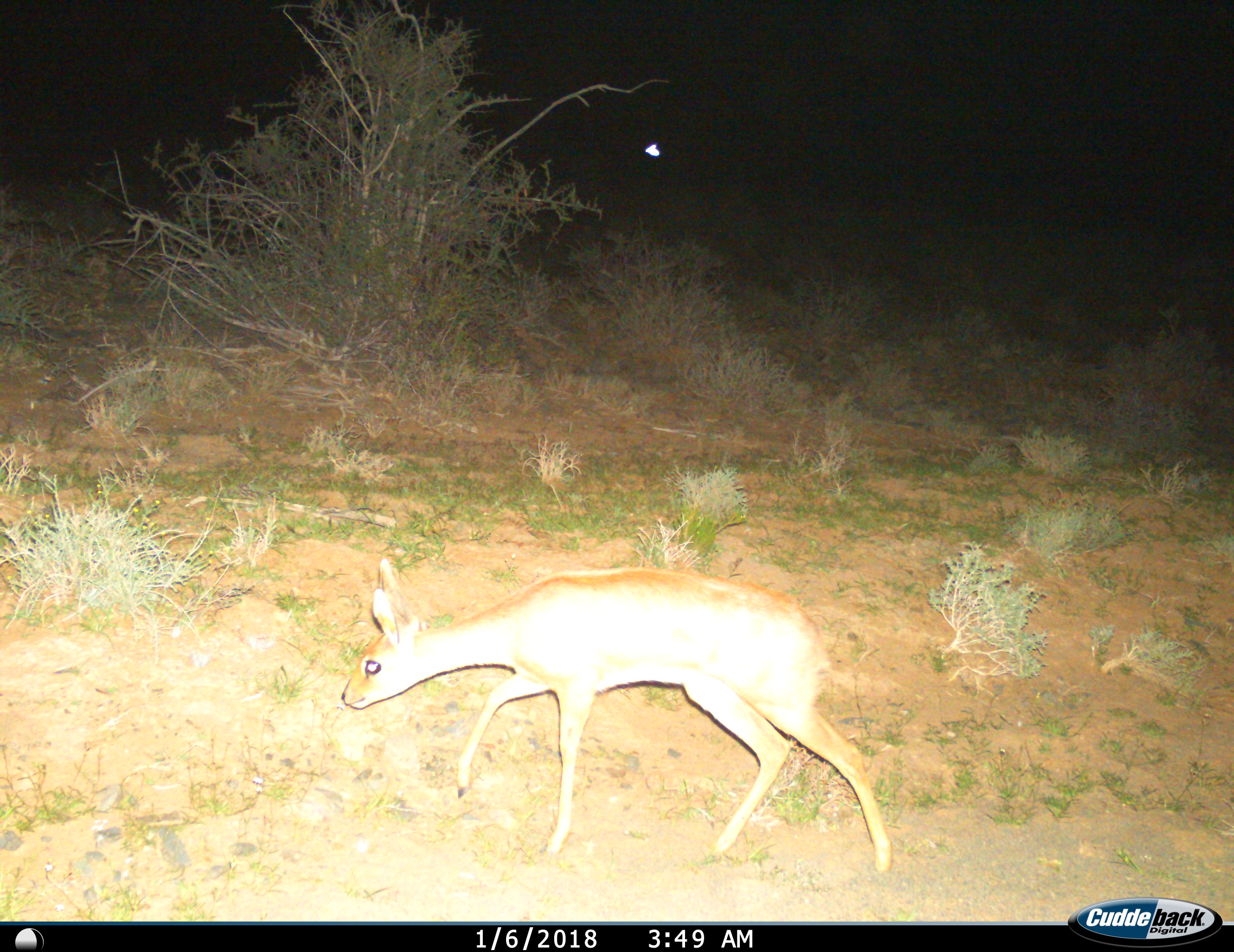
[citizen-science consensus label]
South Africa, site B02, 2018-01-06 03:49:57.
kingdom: Animalia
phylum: Chordata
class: Mammalia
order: Artiodactyla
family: Bovidae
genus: Raphicerus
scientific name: Raphicerus campestris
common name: steenbok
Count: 1.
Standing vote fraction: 17%.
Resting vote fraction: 0%.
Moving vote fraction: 83%.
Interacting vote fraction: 0%.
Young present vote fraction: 0%.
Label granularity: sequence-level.